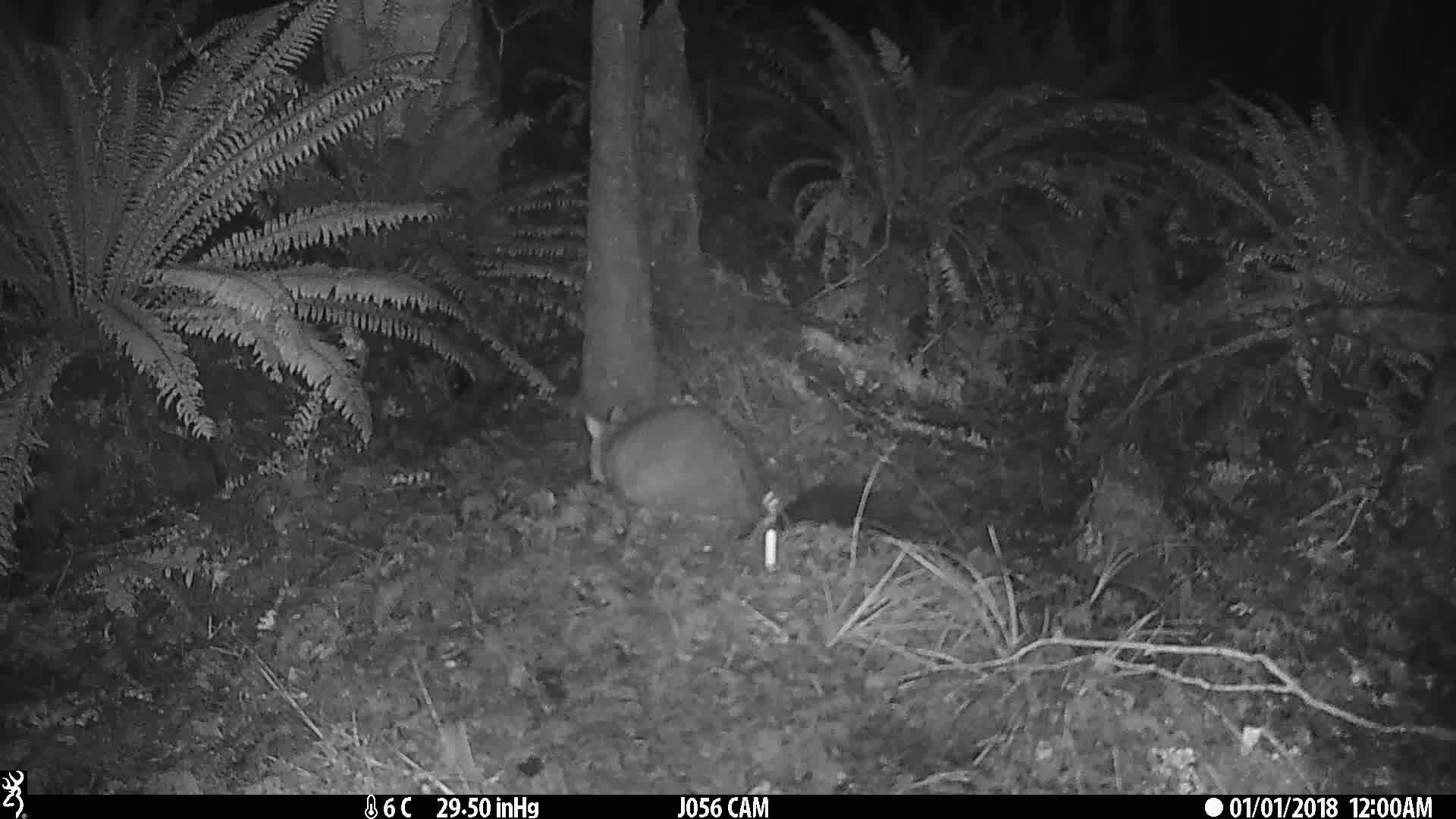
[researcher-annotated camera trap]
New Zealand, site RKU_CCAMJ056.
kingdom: Animalia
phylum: Chordata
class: Mammalia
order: Diprotodontia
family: Phalangeridae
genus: Trichosurus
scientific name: Trichosurus vulpecula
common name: common brushtail possum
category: possum